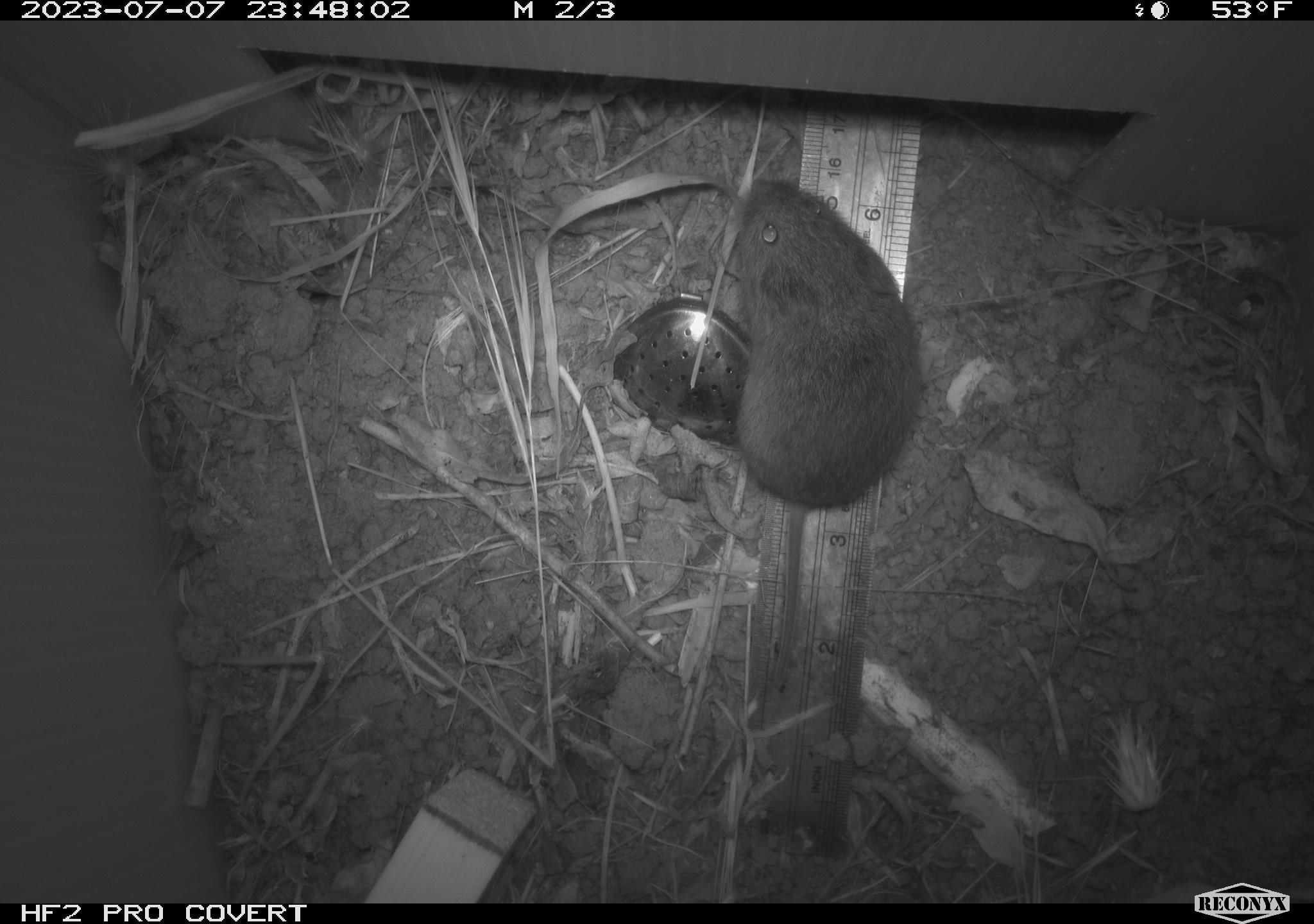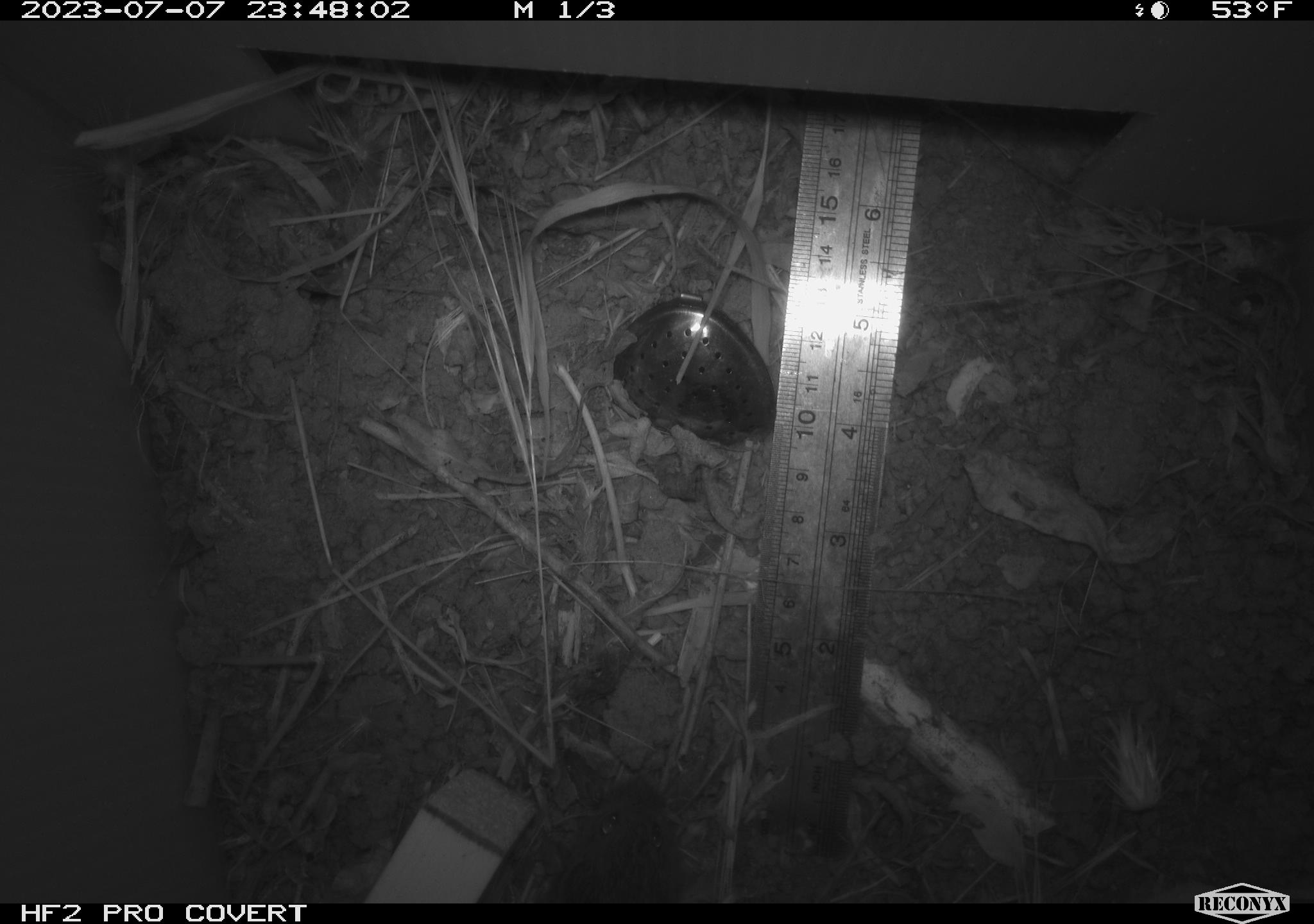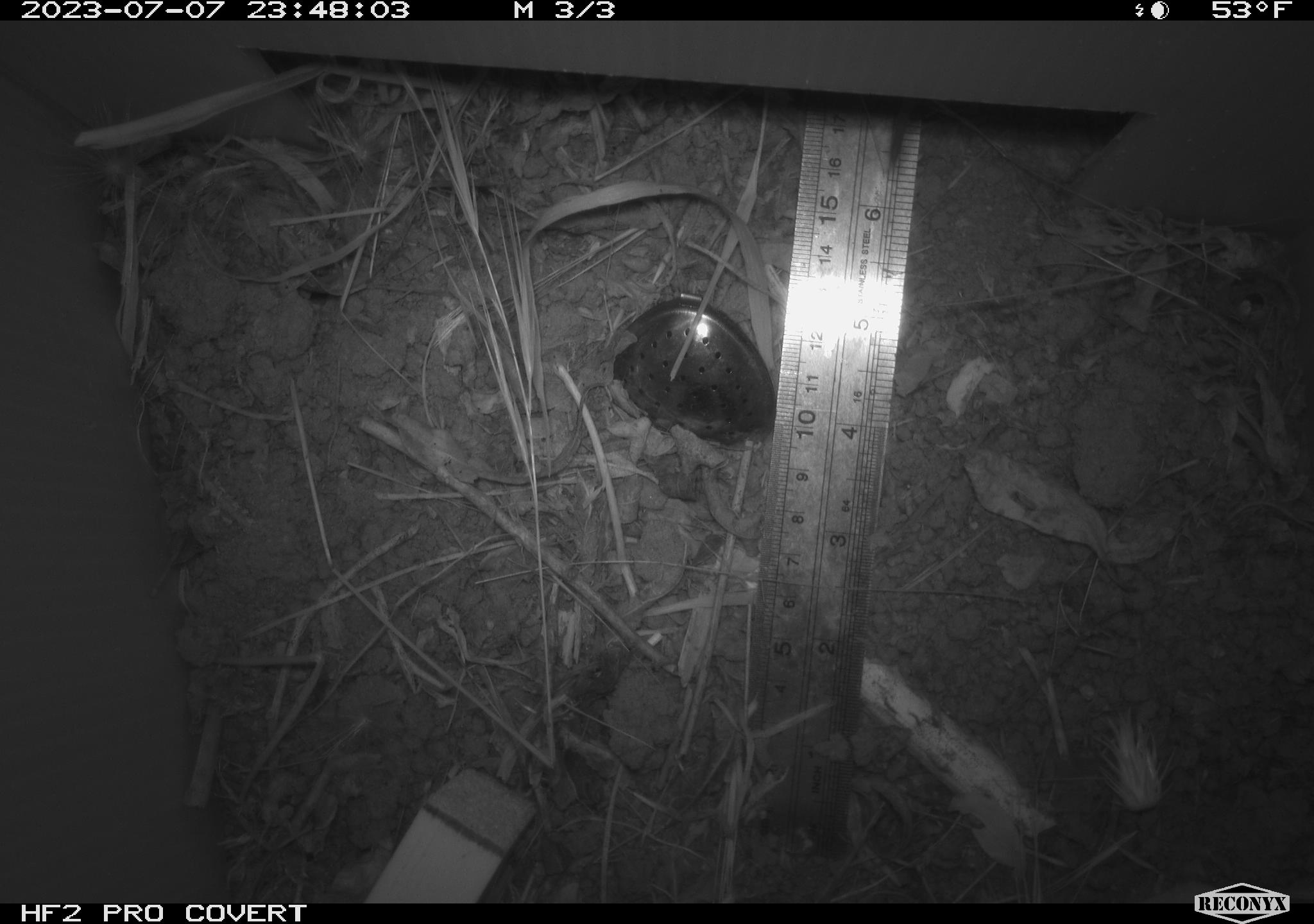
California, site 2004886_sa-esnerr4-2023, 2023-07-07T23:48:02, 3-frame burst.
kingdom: Animalia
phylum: Chordata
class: Mammalia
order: Rodentia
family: Cricetidae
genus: Microtus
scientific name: Microtus californicus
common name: california vole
California vole (Microtus californicus).